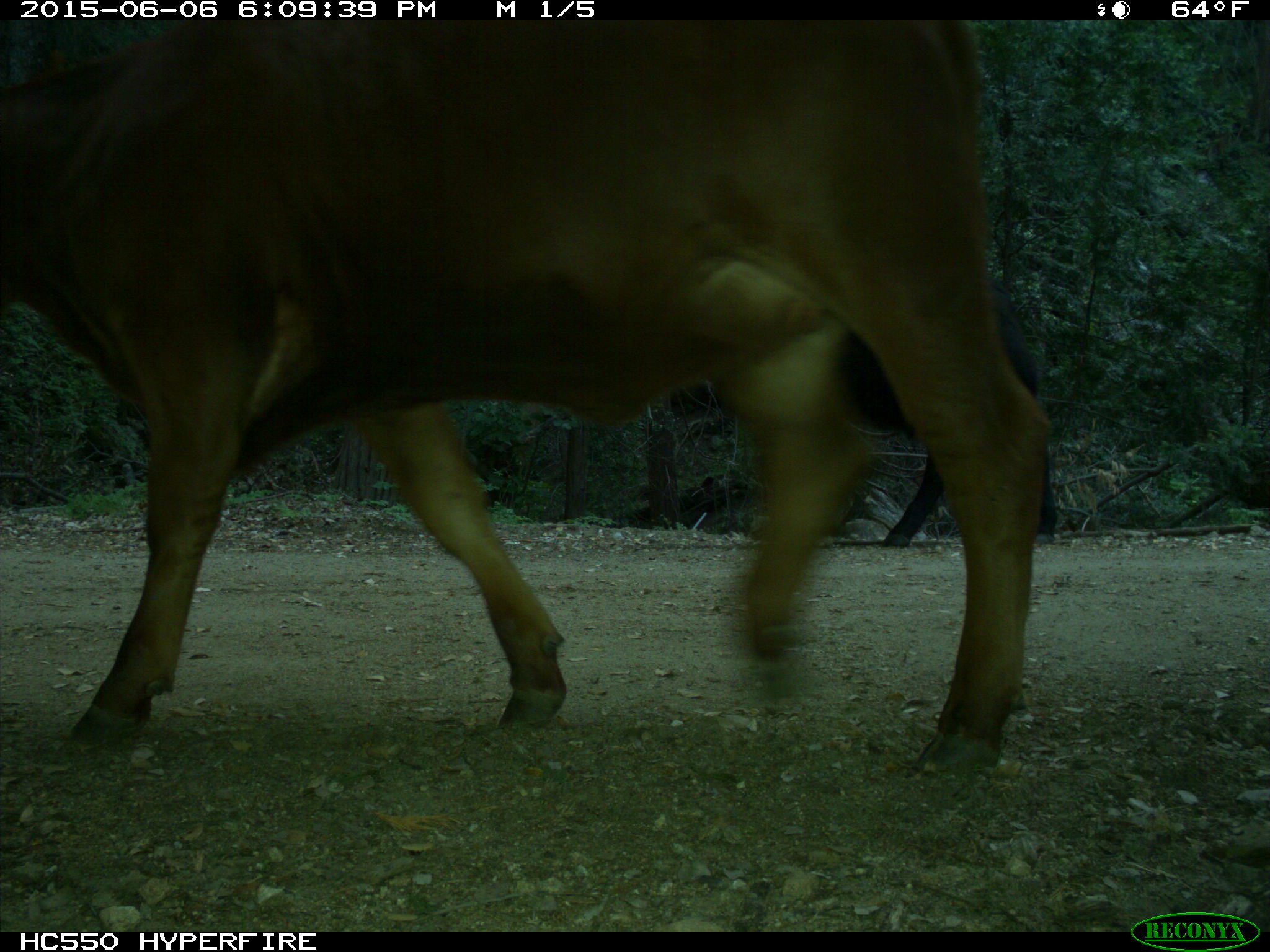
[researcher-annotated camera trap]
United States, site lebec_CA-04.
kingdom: Animalia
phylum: Chordata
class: Mammalia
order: Artiodactyla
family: Bovidae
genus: Bos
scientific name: Bos taurus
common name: domestic cow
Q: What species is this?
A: Bos taurus (domestic cow).